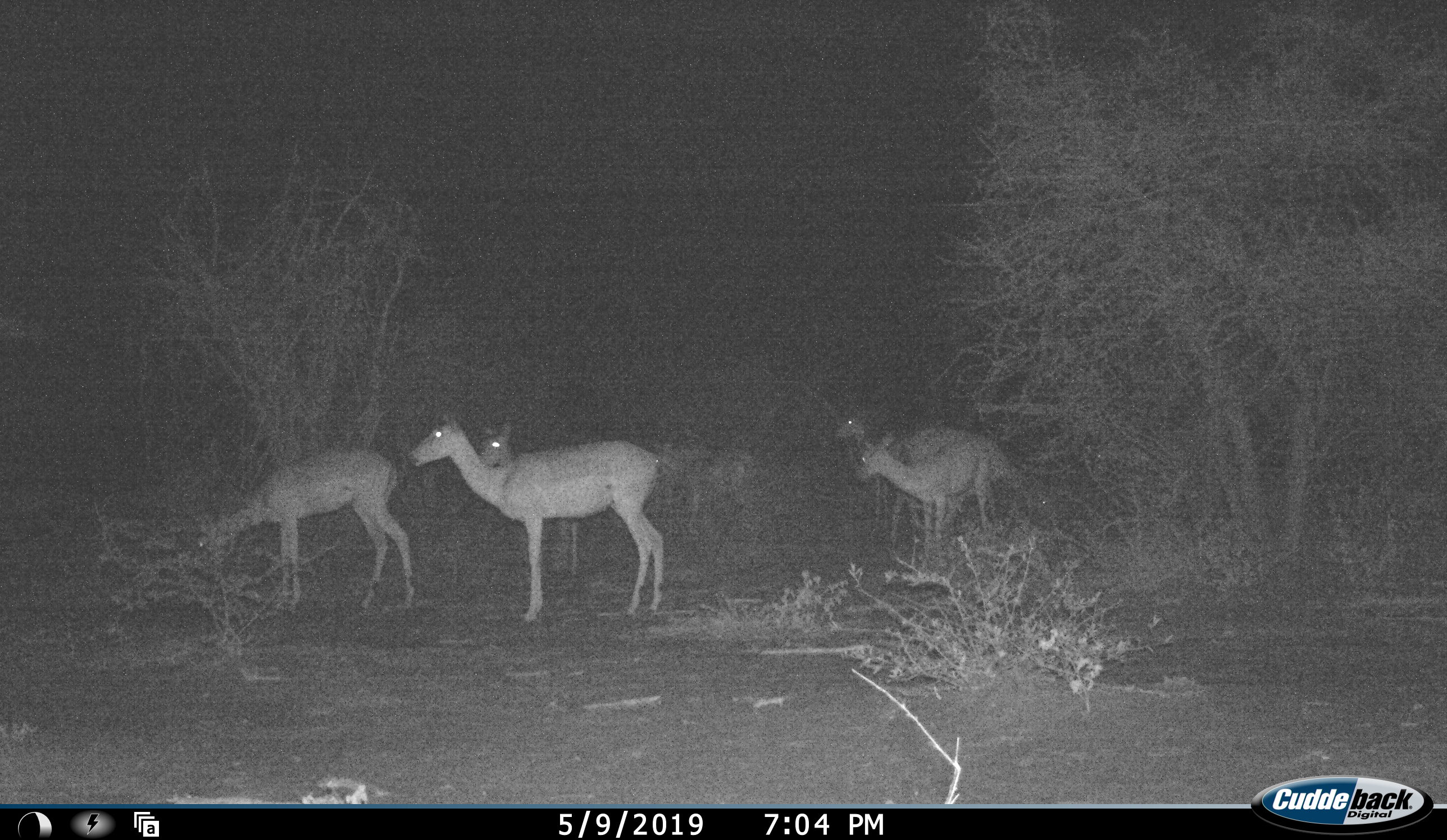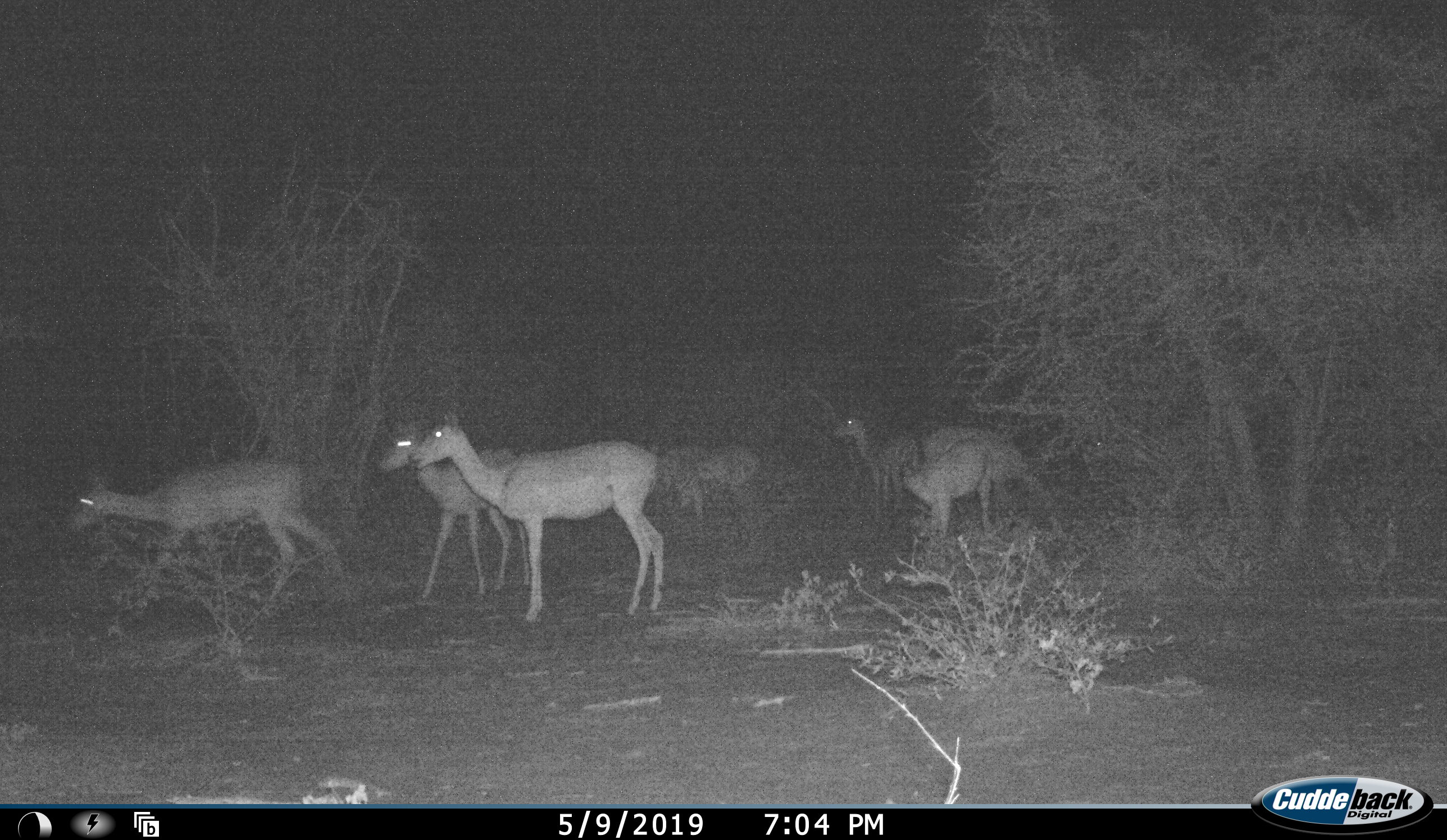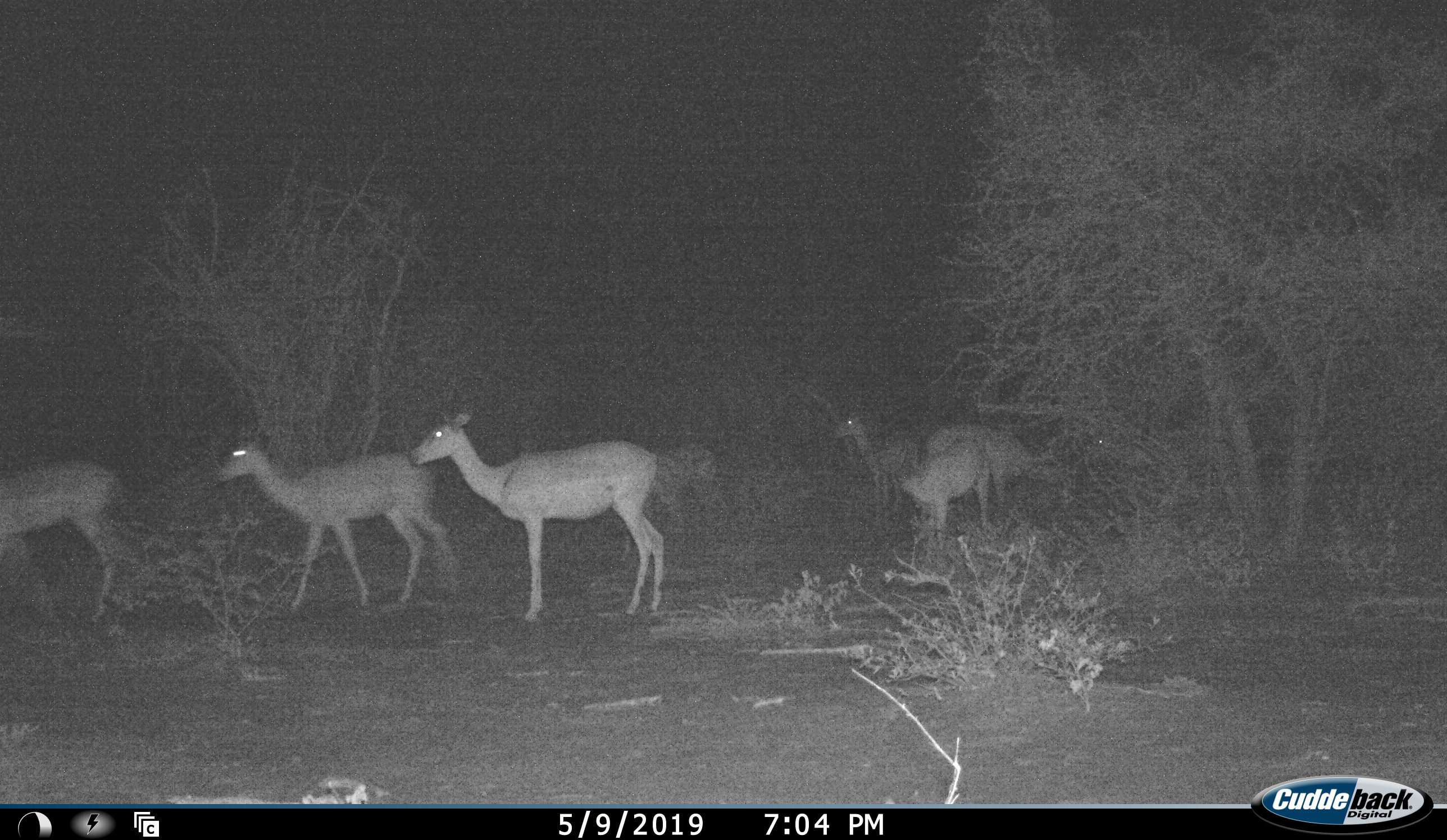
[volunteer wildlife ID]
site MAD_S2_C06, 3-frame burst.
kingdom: Animalia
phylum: Chordata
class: Mammalia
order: Artiodactyla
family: Bovidae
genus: Aepyceros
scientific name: Aepyceros melampus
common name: impala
Impala (Aepyceros melampus), count 7. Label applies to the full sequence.